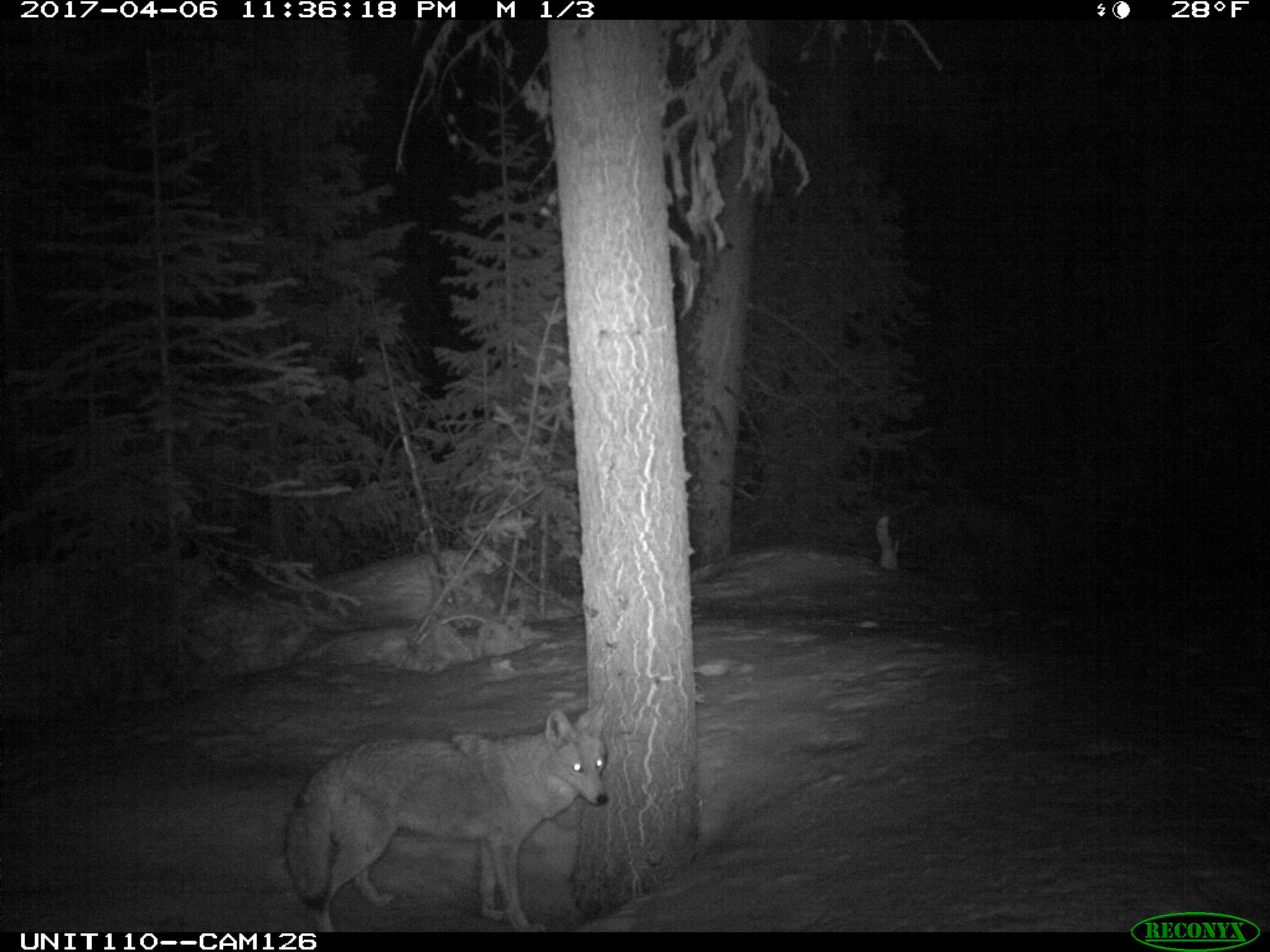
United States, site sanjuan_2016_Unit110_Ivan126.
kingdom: Animalia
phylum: Chordata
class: Mammalia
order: Carnivora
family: Canidae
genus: Canis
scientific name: Canis latrans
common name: coyote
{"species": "Canis latrans (coyote)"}